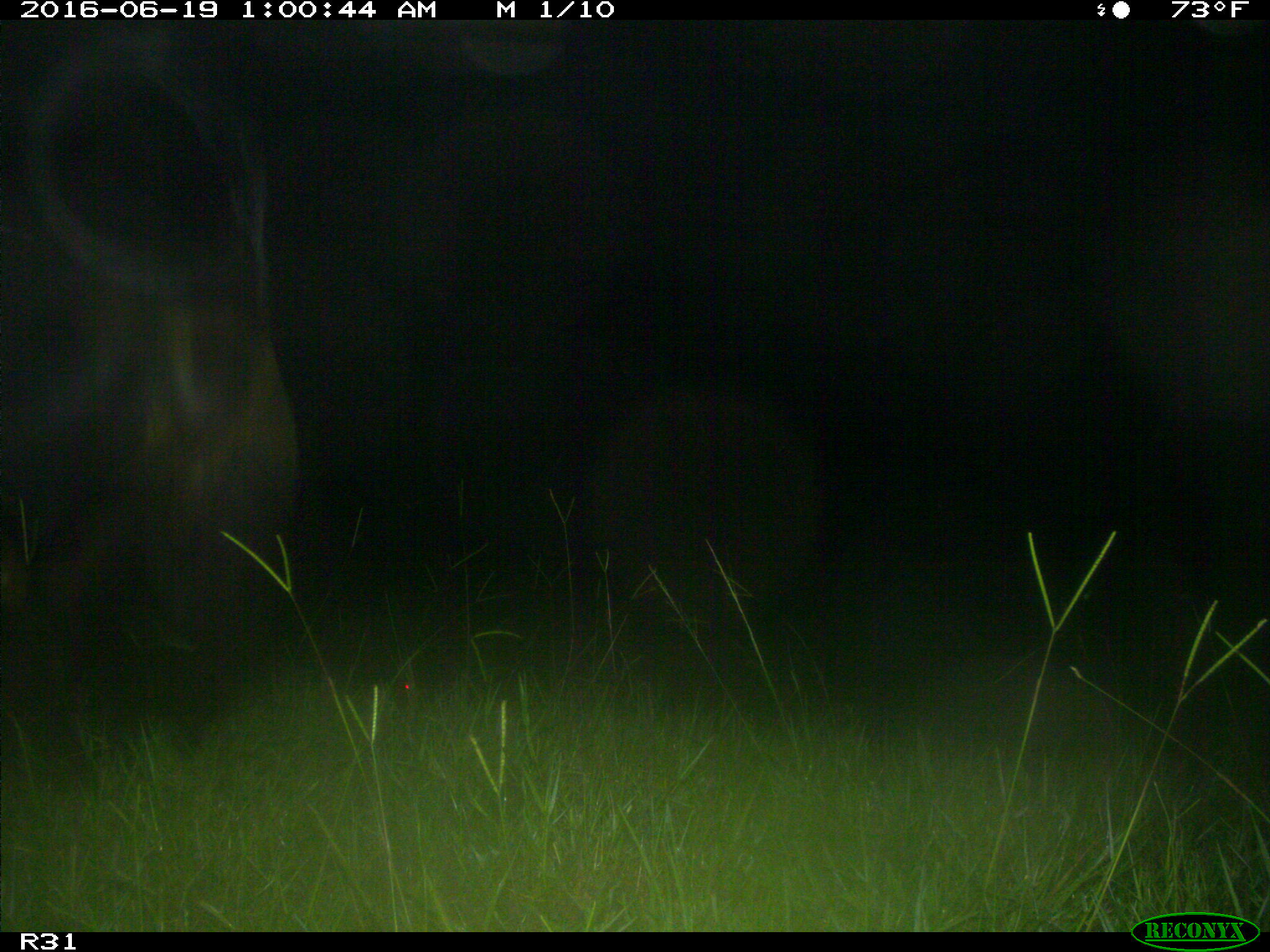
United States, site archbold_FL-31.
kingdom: Animalia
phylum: Chordata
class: Mammalia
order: Artiodactyla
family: Bovidae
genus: Bos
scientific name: Bos taurus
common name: domestic cow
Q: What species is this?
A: Bos taurus (domestic cow).